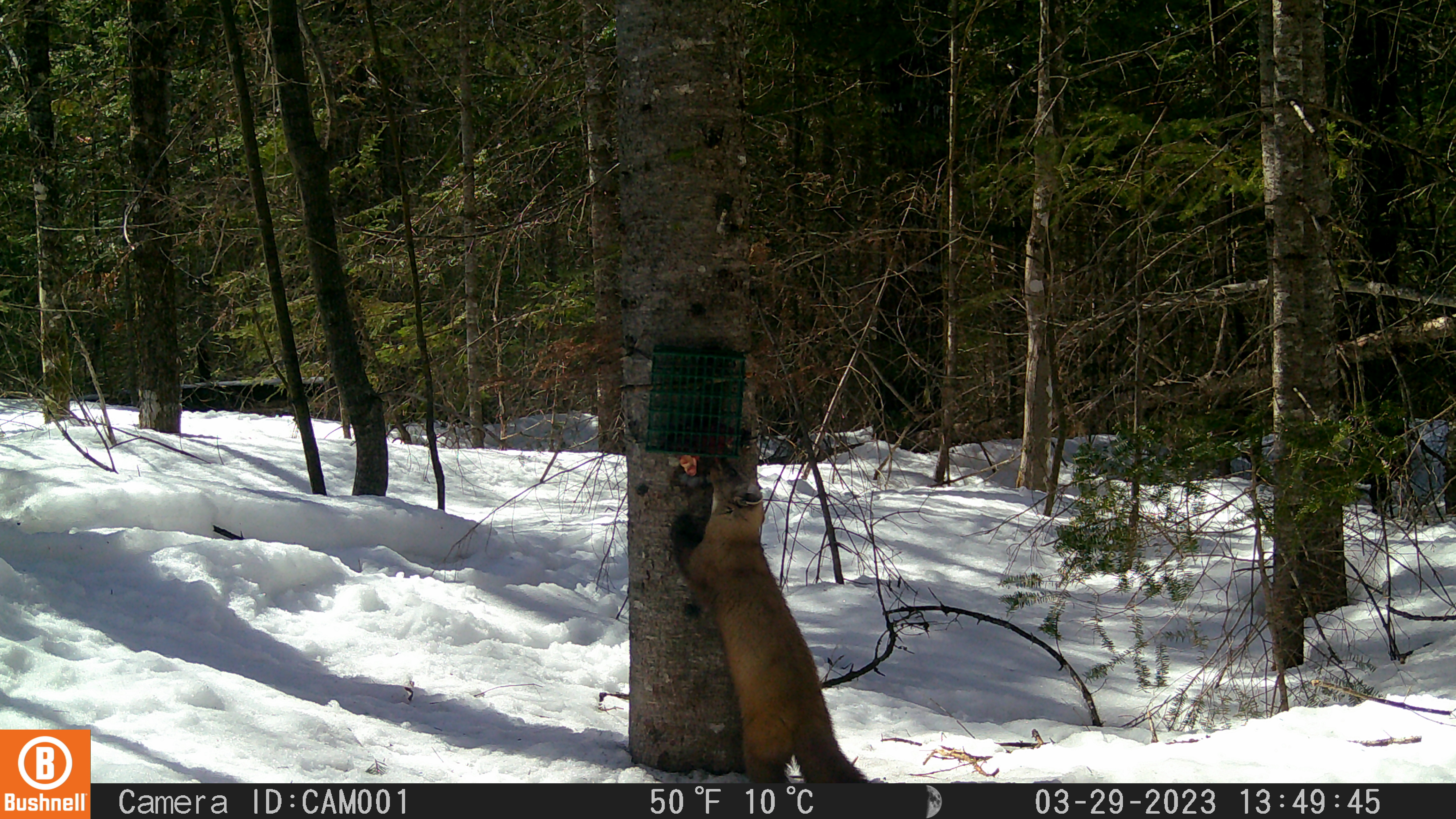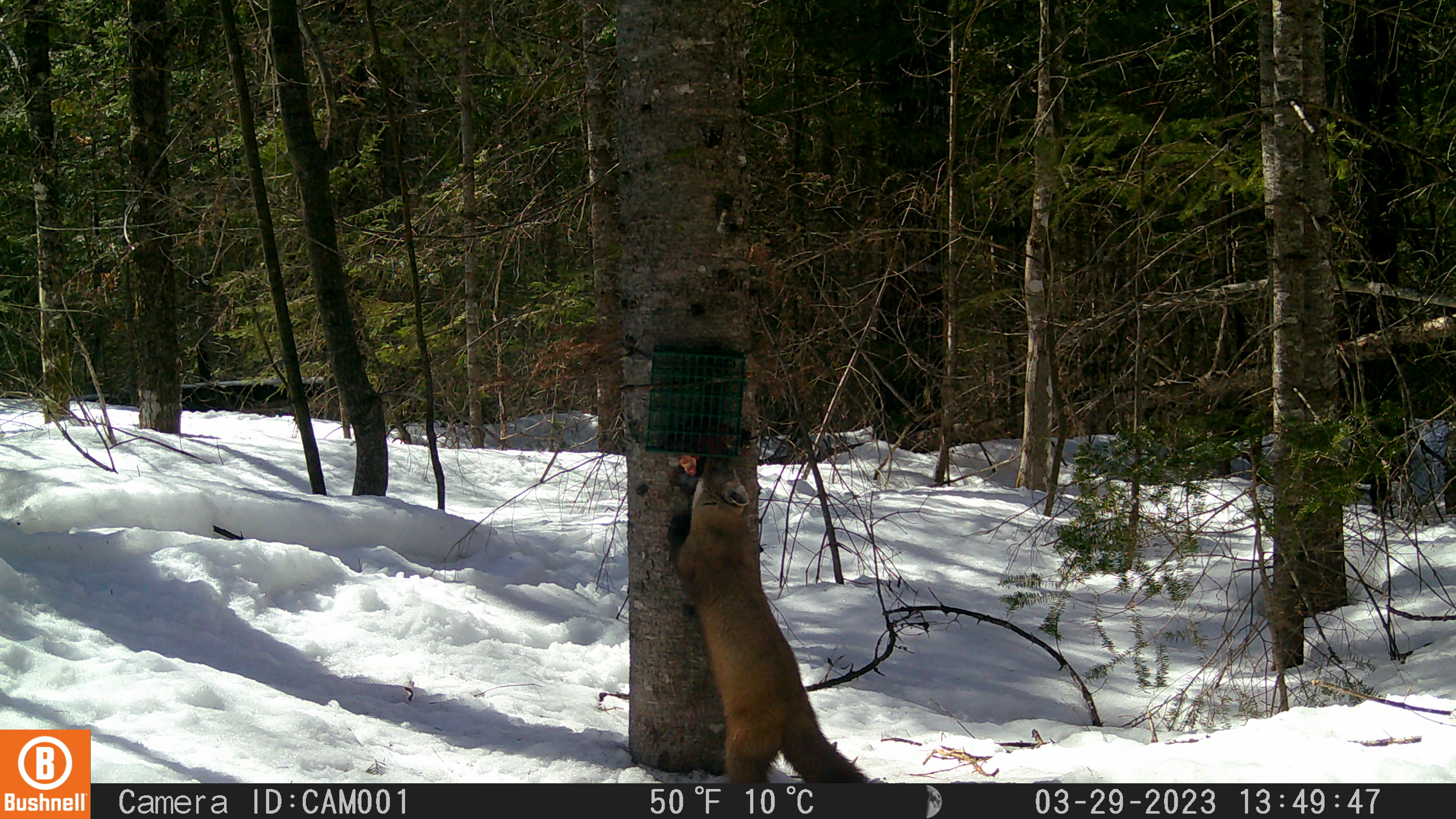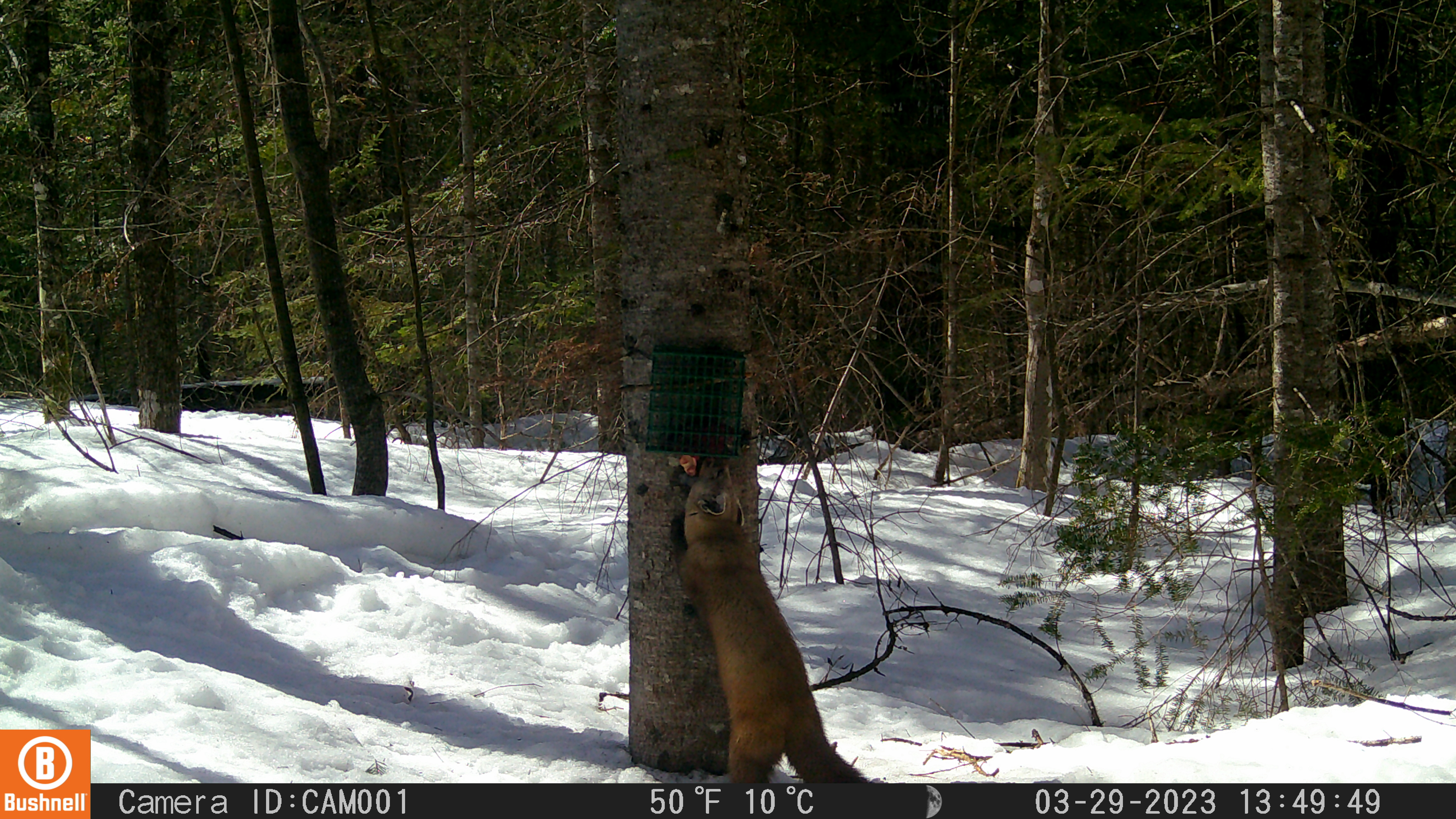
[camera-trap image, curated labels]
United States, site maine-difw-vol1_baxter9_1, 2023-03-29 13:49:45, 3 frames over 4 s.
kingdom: Animalia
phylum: Chordata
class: Mammalia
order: Carnivora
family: Mustelidae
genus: Martes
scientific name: Martes americana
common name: american marten